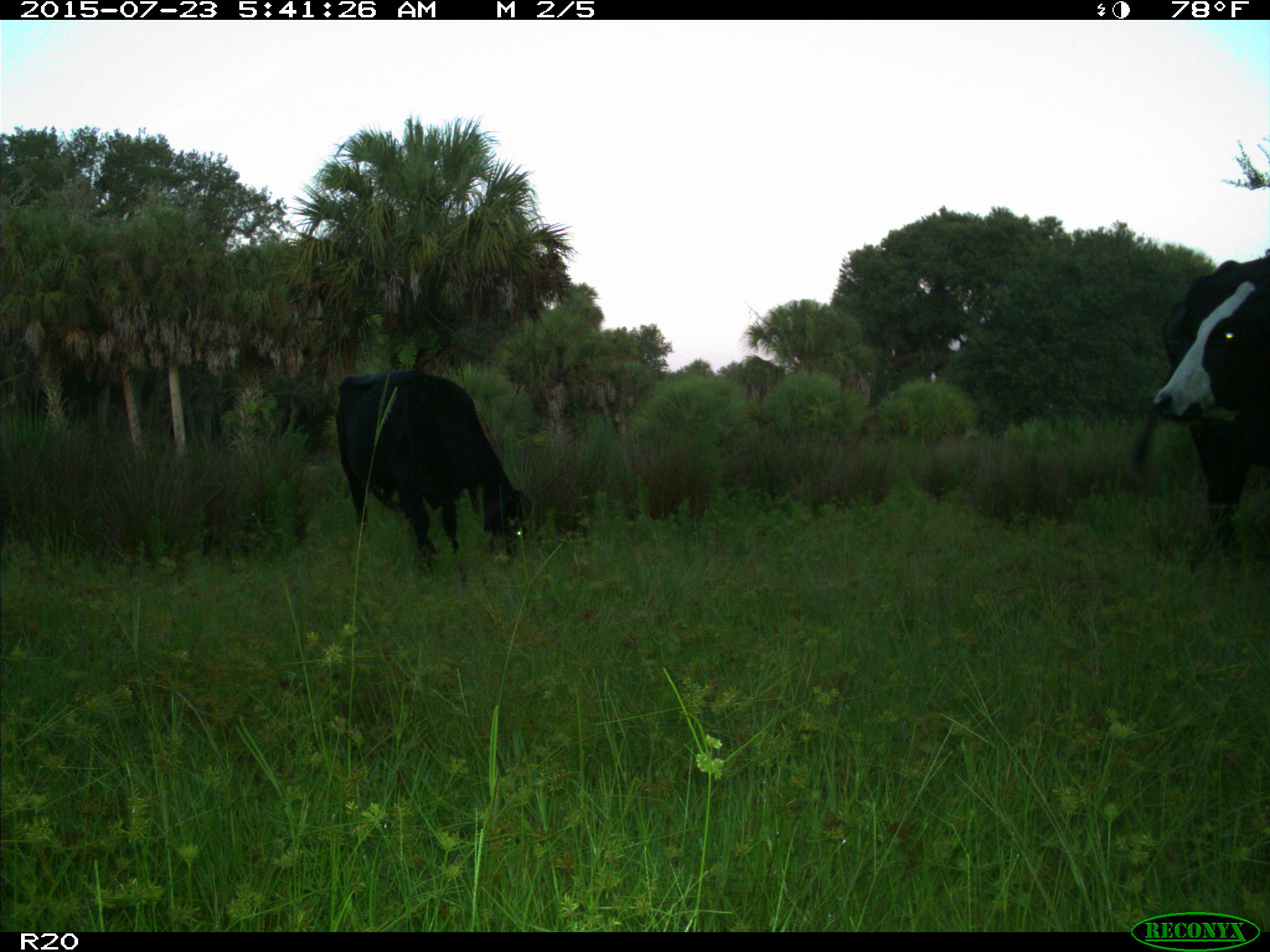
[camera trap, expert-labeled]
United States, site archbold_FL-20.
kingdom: Animalia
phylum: Chordata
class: Mammalia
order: Artiodactyla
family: Bovidae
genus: Bos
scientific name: Bos taurus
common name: domestic cow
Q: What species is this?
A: Bos taurus (domestic cow).